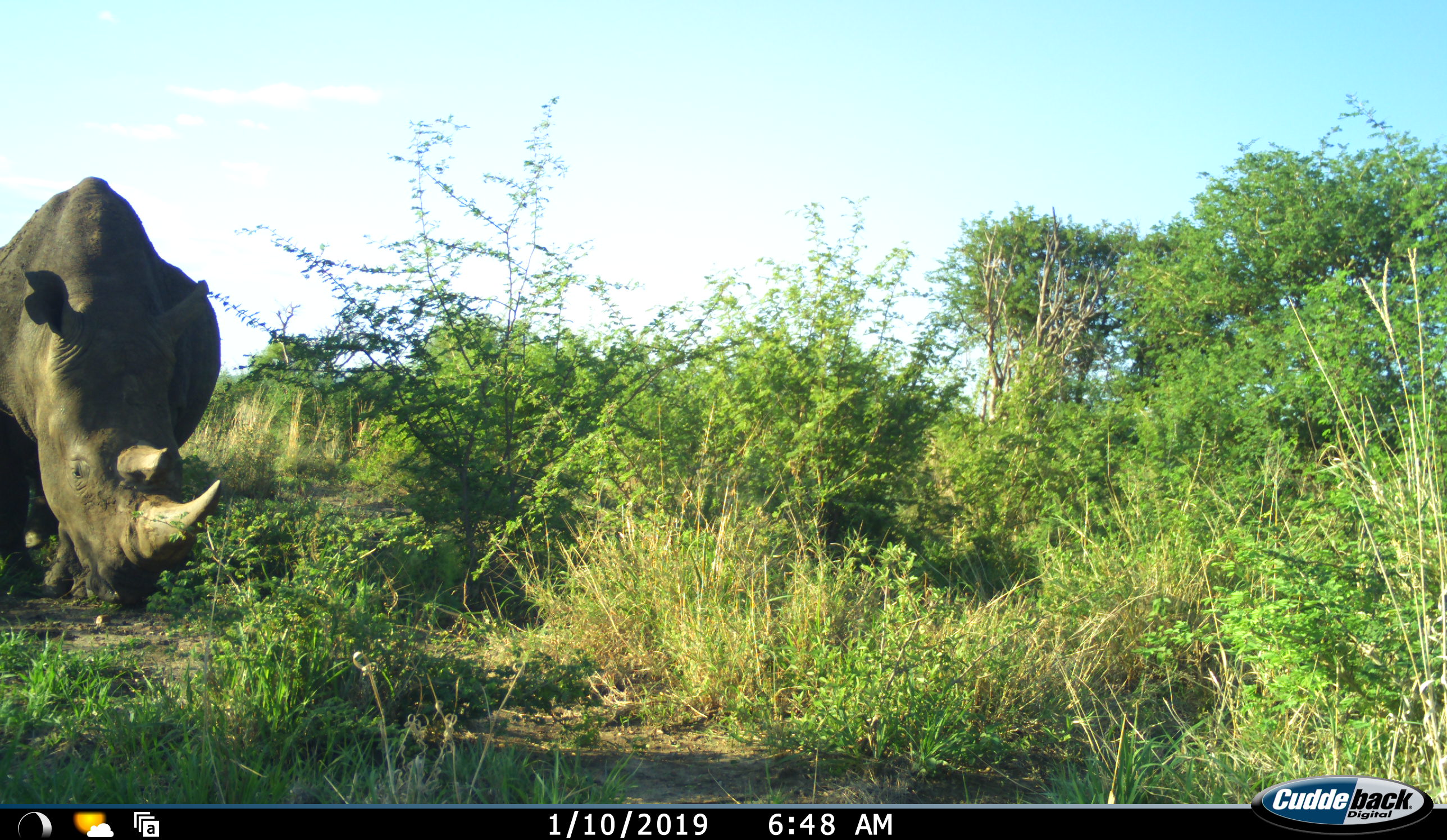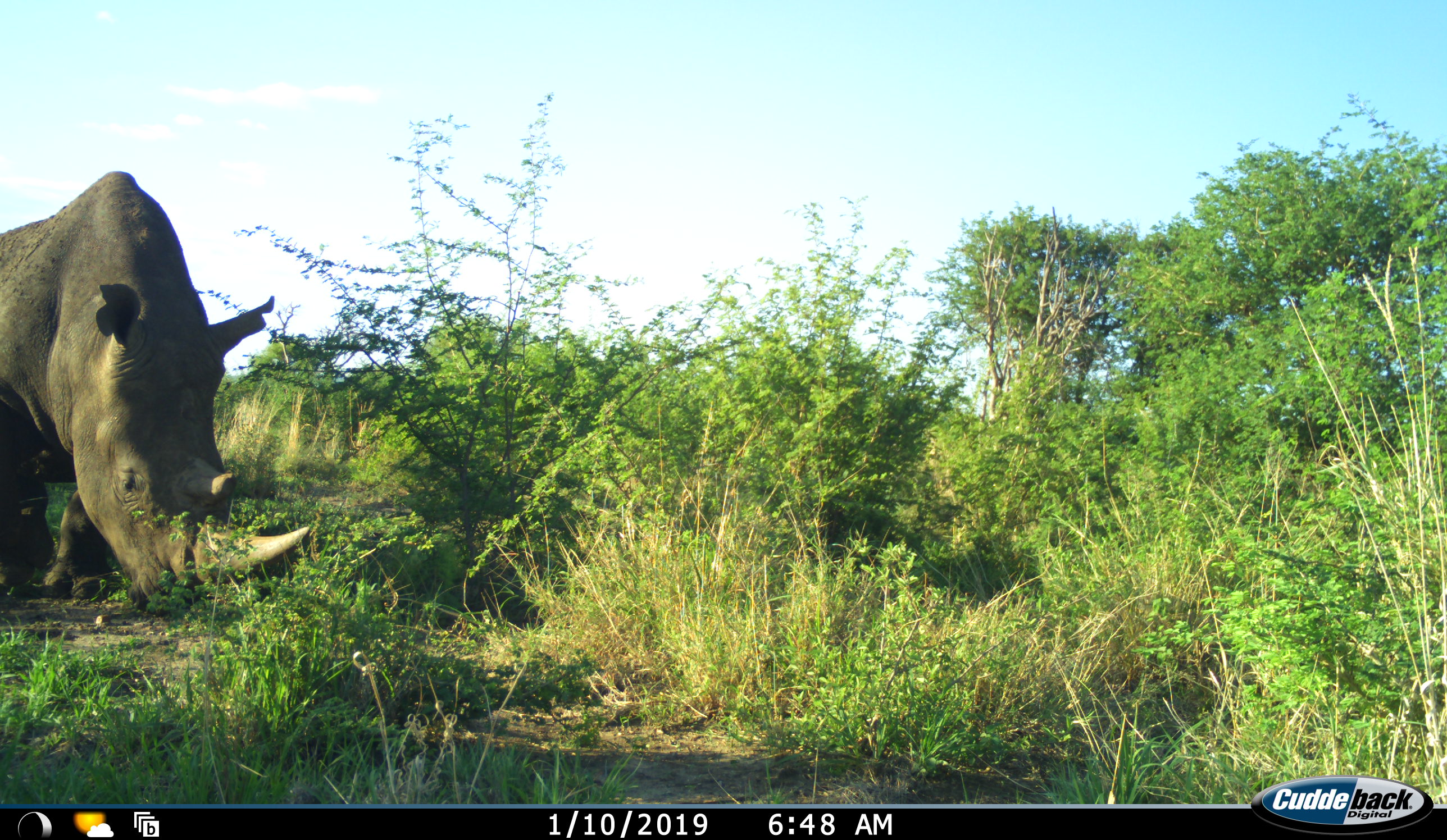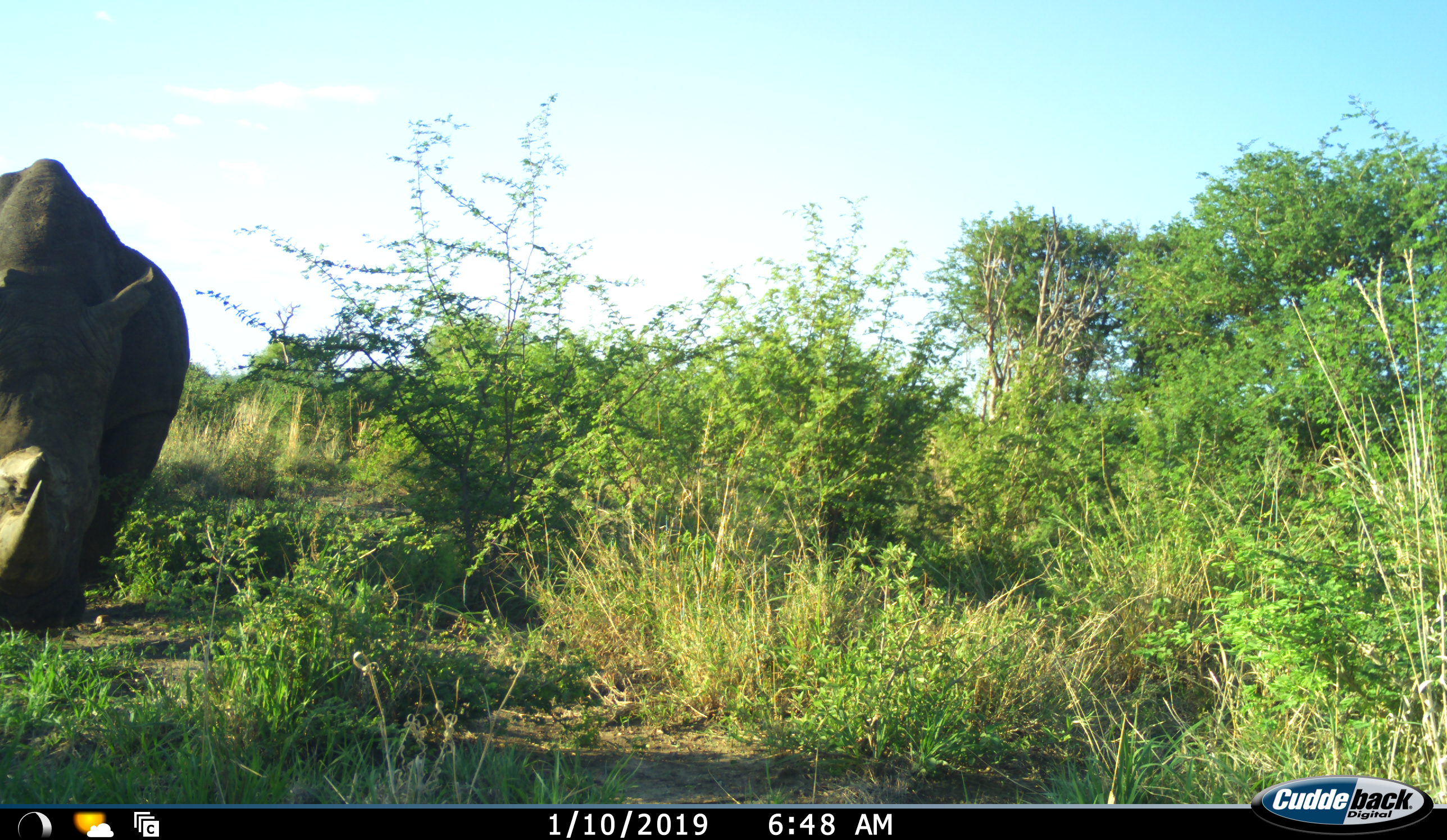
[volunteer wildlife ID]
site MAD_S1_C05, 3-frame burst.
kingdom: Animalia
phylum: Chordata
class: Mammalia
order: Perissodactyla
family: Rhinocerotidae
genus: Ceratotherium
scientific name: Ceratotherium simum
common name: white rhinoceros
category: rhinoceroswhite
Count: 1.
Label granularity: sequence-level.